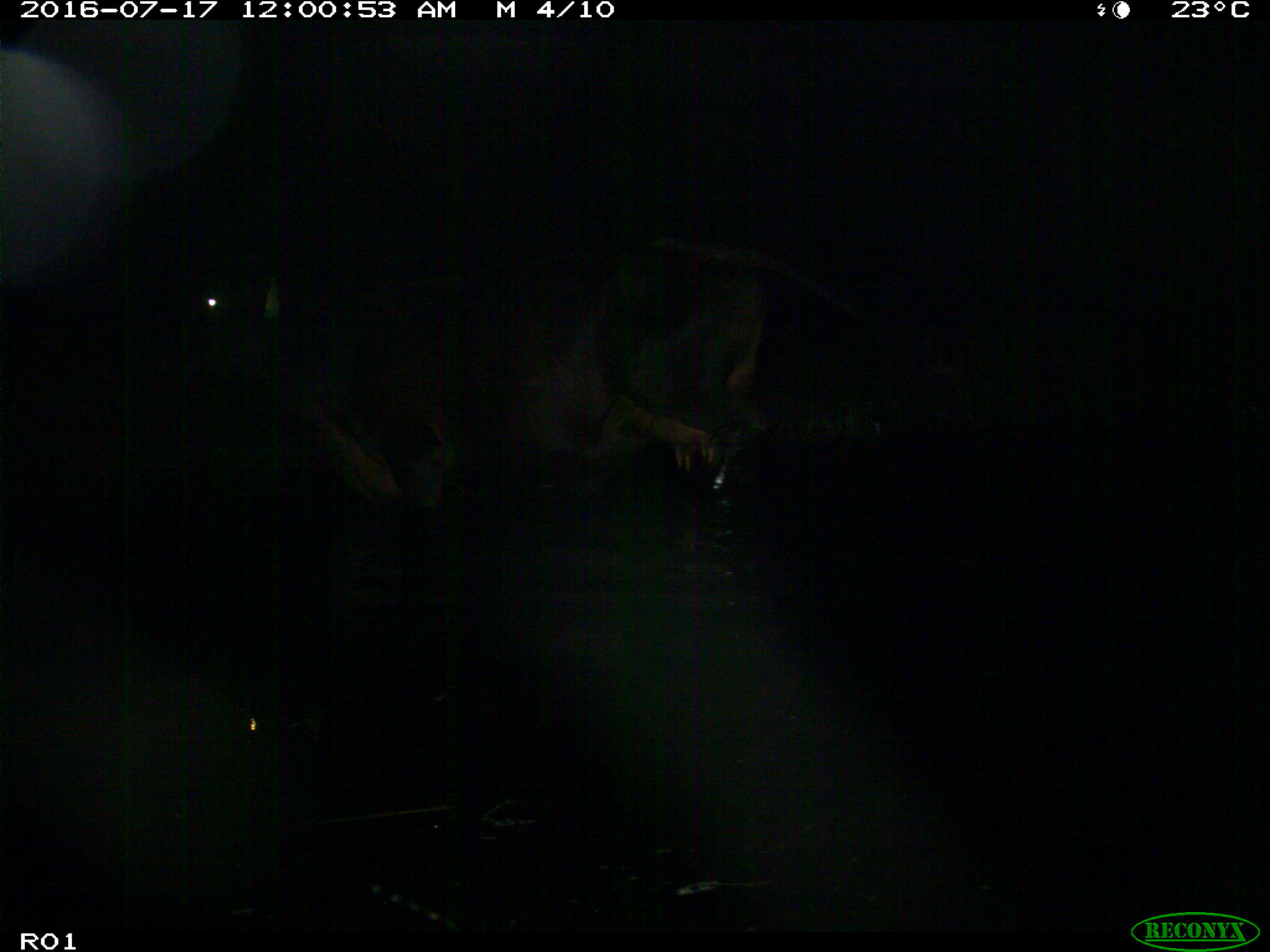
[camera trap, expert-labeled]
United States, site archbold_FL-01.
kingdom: Animalia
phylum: Chordata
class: Mammalia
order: Artiodactyla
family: Bovidae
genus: Bos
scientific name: Bos taurus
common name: domestic cow